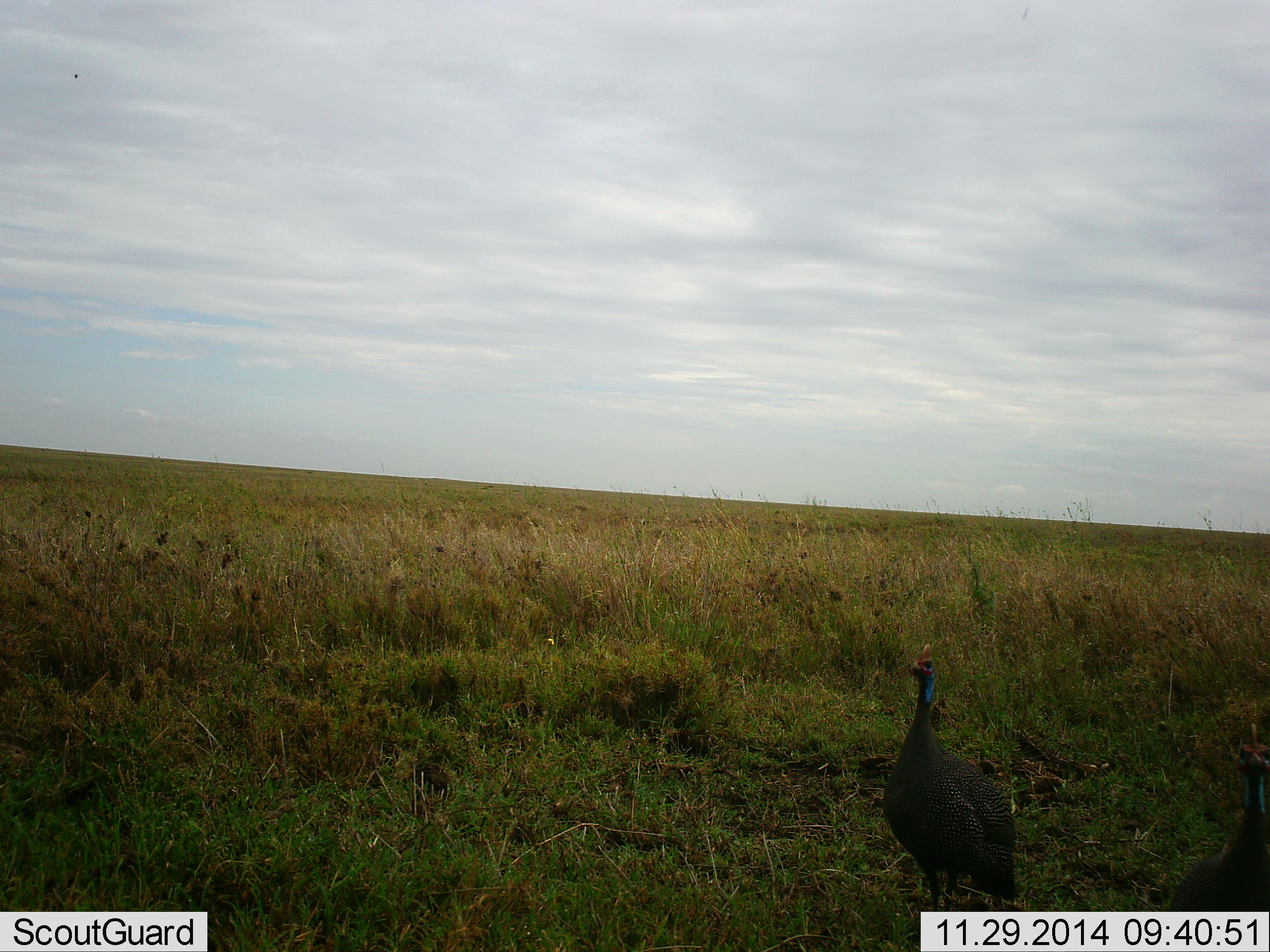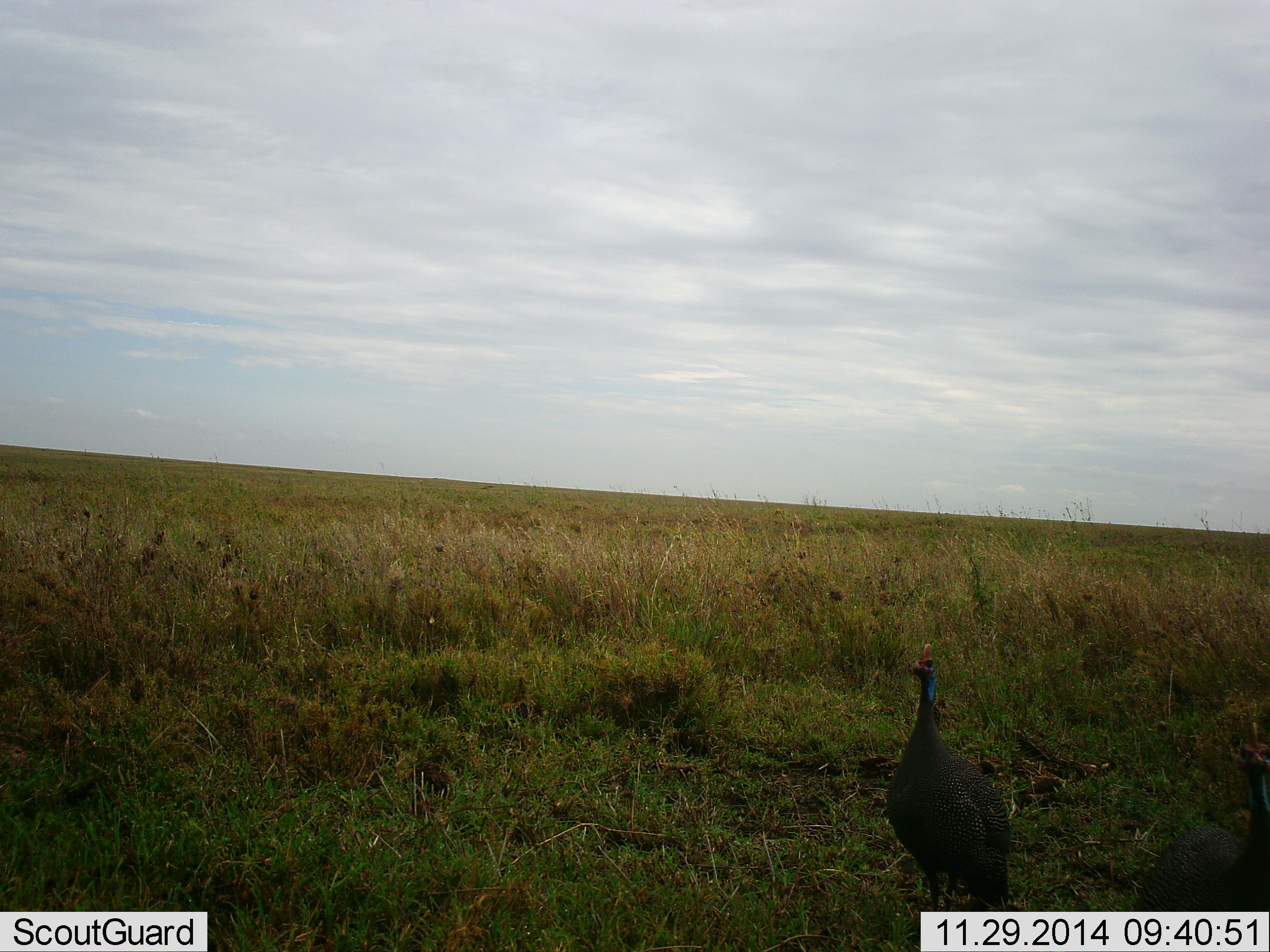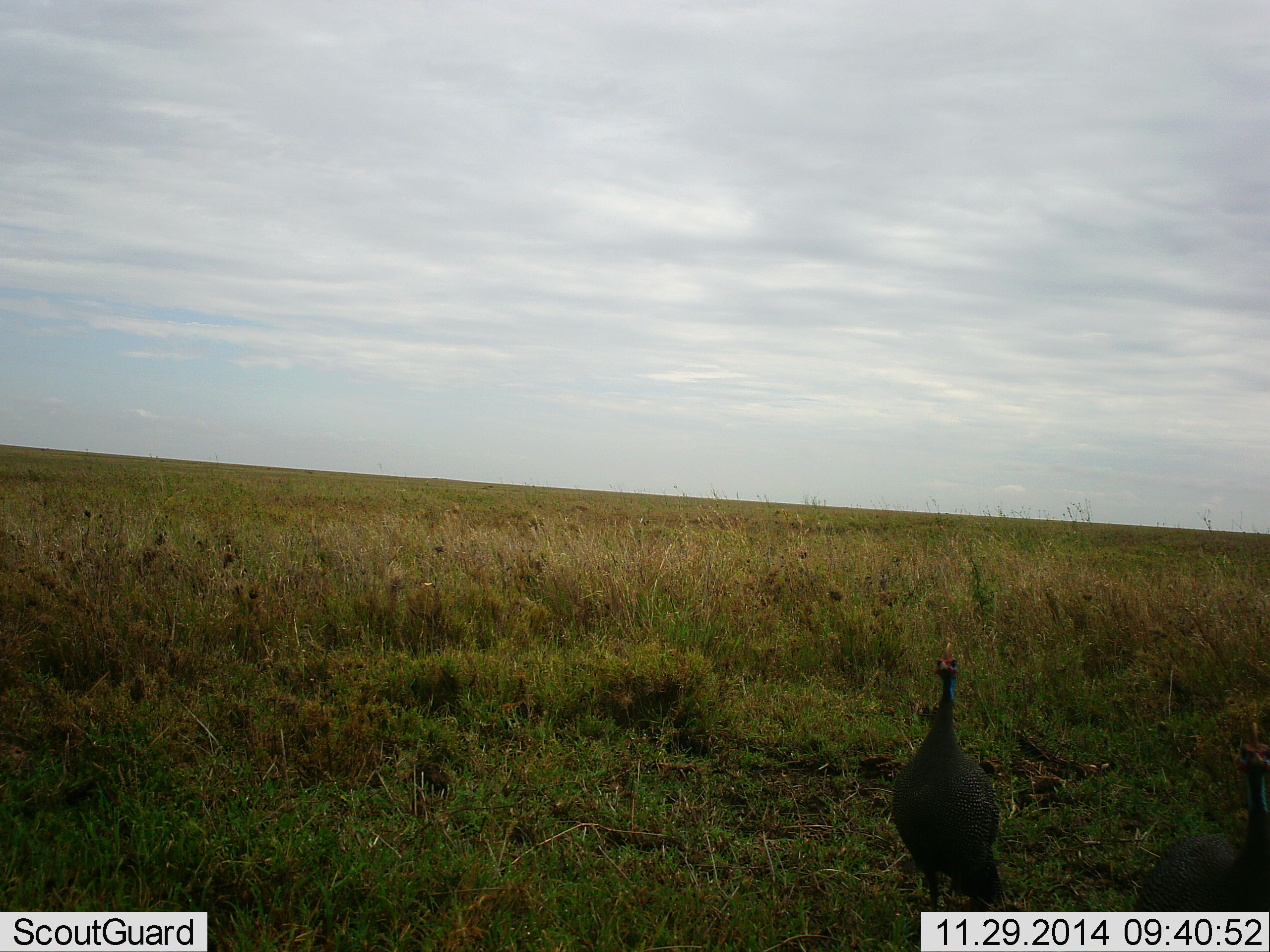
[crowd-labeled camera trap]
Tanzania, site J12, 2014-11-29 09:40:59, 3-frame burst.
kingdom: Animalia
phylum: Chordata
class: Aves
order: Galliformes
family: Numididae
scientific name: Numididae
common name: guinea fowl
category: guineafowl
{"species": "guineafowl (guinea fowl) (Numididae)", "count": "2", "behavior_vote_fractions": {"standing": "100%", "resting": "0%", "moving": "0%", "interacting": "0%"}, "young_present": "0%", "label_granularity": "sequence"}